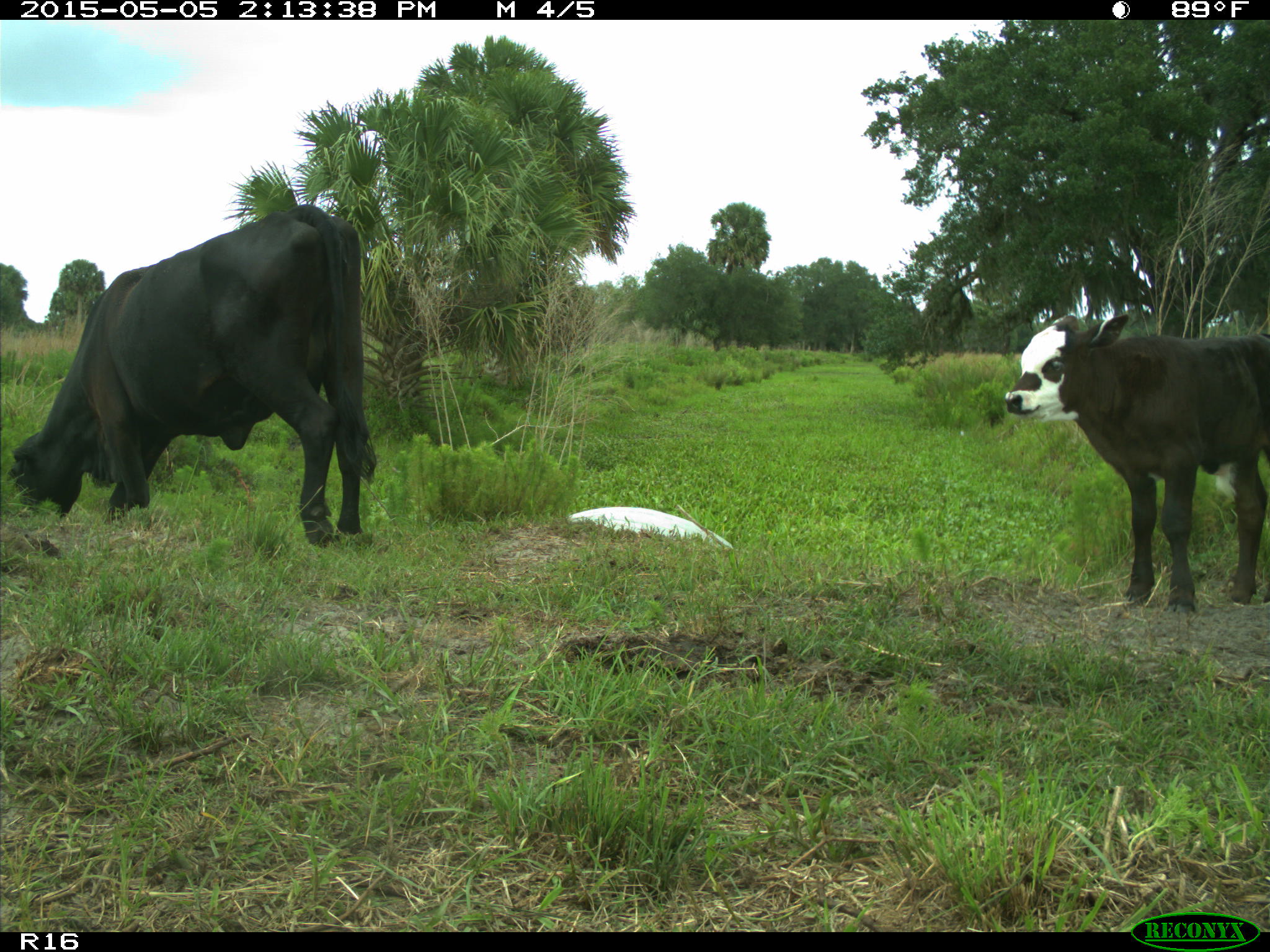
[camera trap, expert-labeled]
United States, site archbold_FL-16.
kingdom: Animalia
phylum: Chordata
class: Mammalia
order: Artiodactyla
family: Bovidae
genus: Bos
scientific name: Bos taurus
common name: domestic cow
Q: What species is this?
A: Bos taurus (domestic cow).